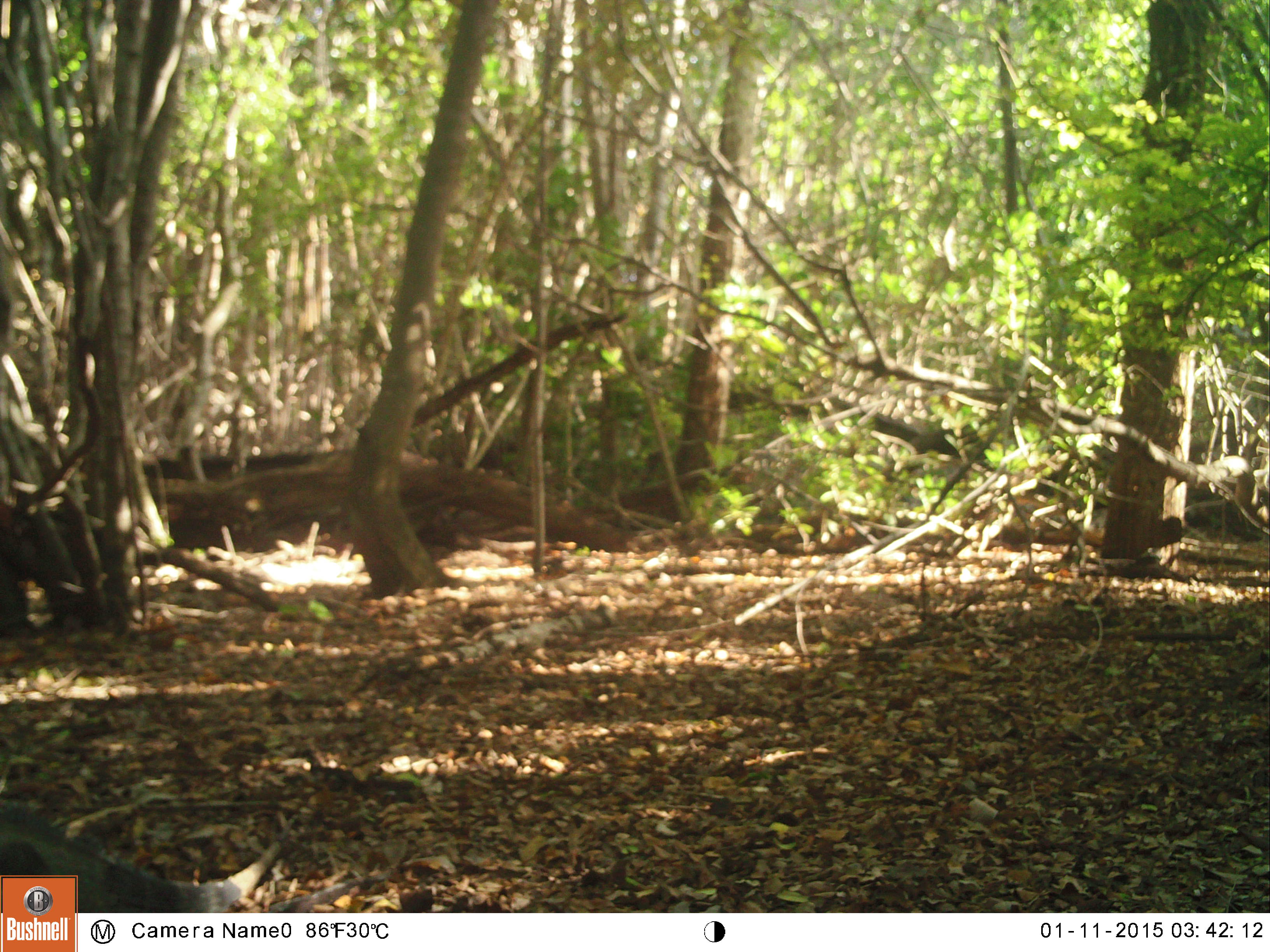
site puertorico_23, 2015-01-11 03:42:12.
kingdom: Animalia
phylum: Chordata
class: Reptilia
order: Squamata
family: Iguanidae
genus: Iguana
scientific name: Iguana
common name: typical iguanas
Iguana (typical iguanas).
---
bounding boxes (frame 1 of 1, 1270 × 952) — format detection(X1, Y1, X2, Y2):
iguana: detection(0, 790, 284, 914)